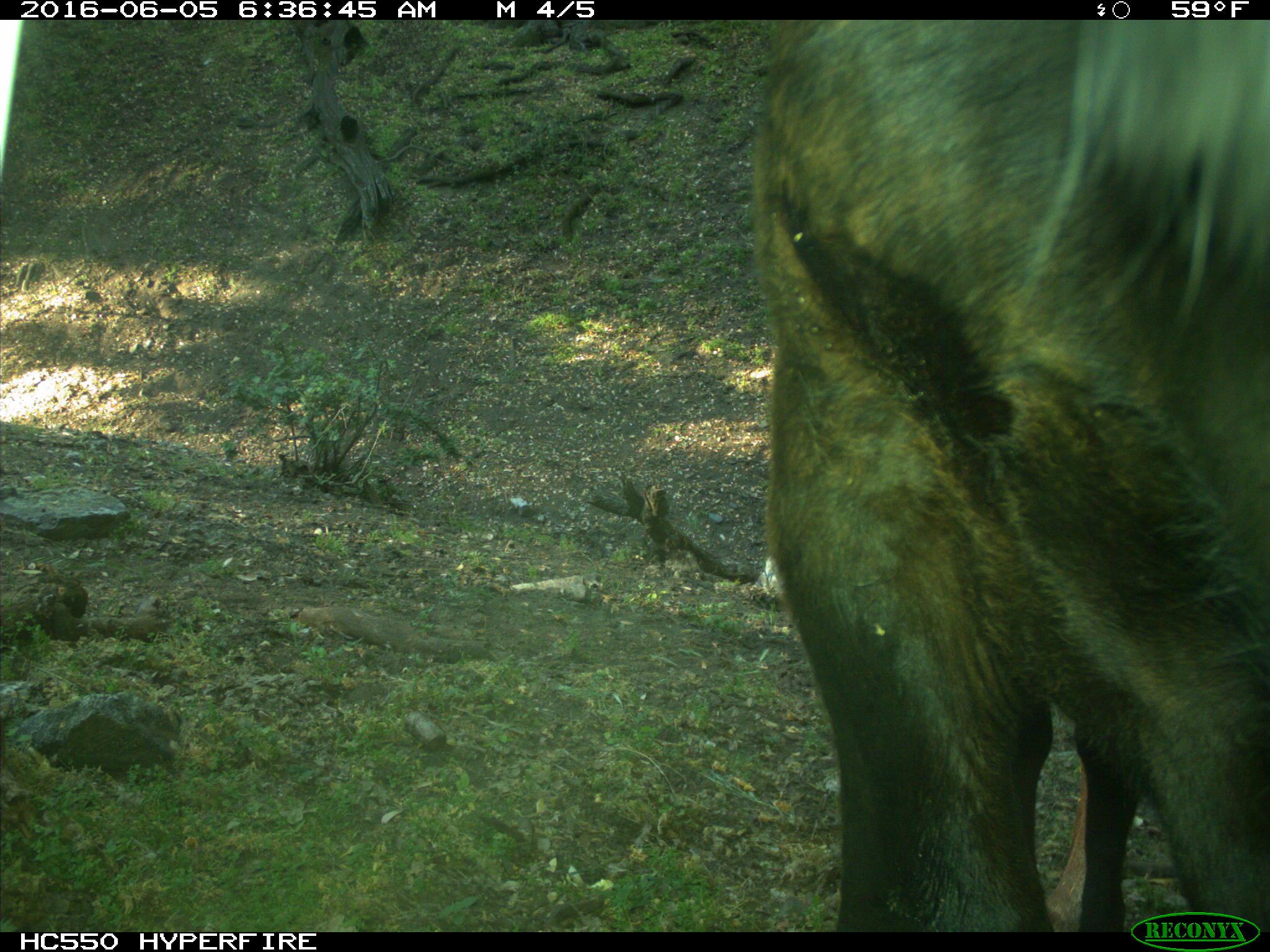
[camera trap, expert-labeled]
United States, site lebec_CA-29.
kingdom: Animalia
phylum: Chordata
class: Mammalia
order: Artiodactyla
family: Bovidae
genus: Bos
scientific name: Bos taurus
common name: domestic cow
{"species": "Bos taurus (domestic cow)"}